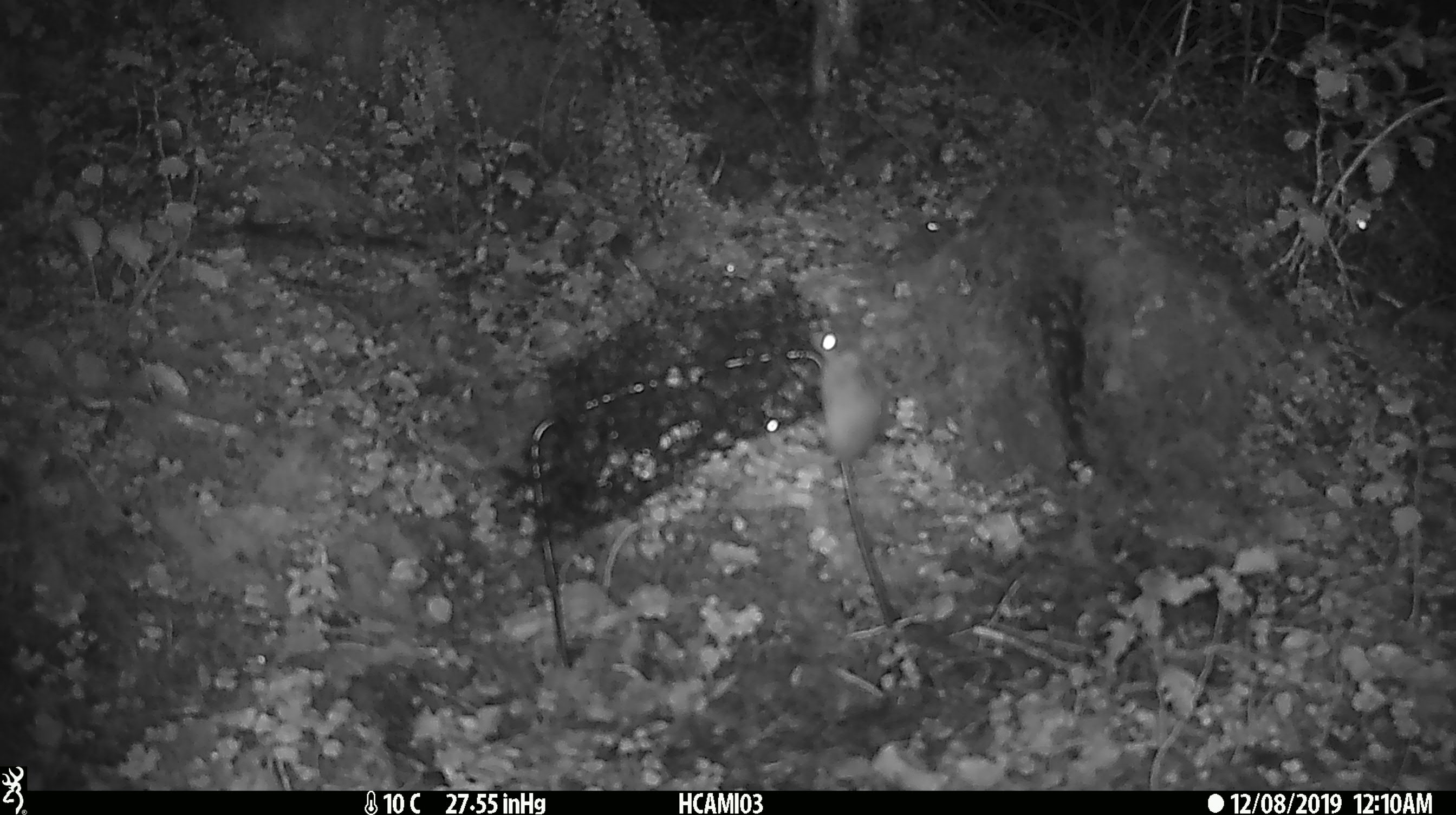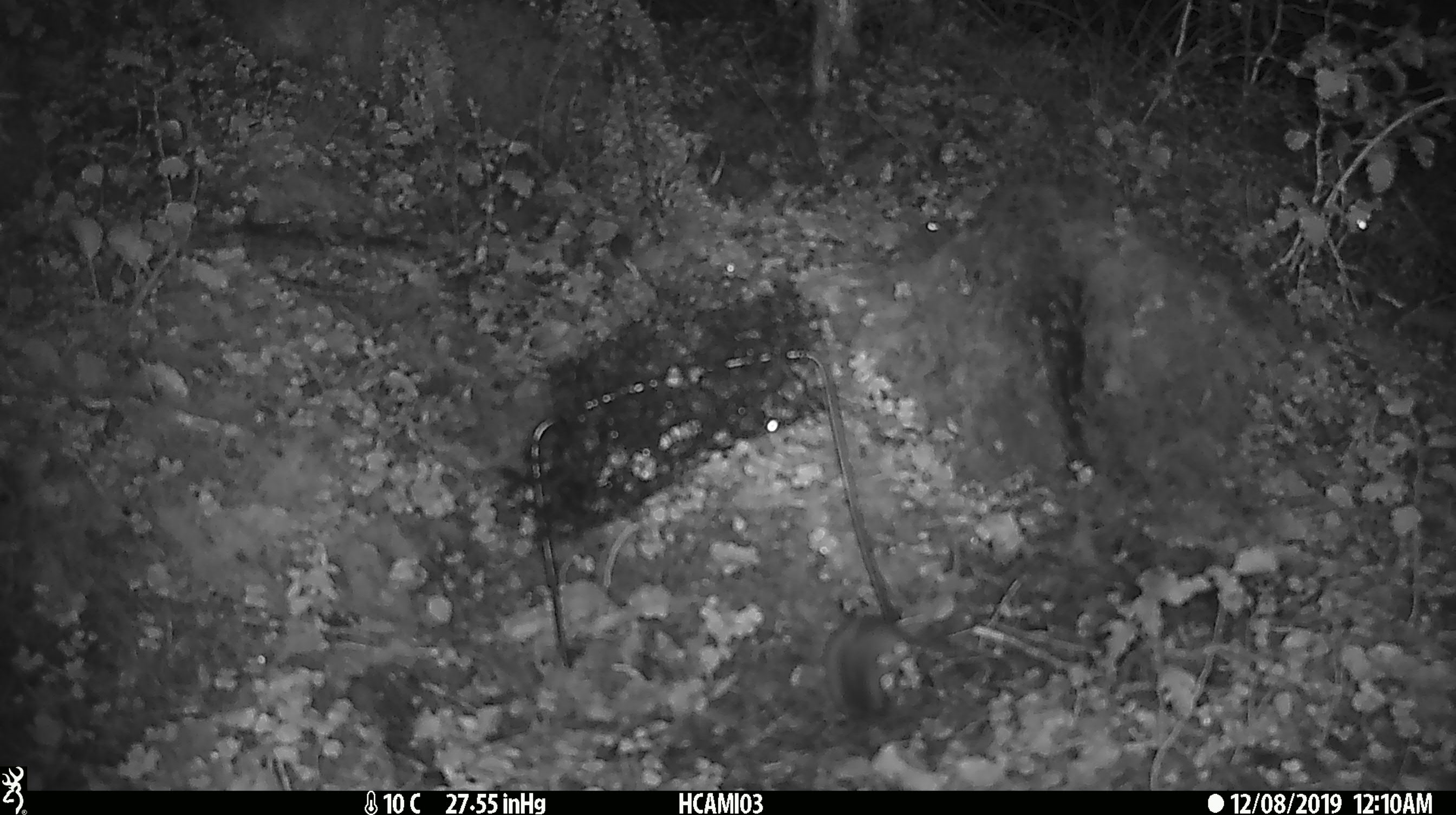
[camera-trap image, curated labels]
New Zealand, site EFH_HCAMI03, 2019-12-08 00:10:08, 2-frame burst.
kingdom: Animalia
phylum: Chordata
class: Mammalia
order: Rodentia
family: Muridae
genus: Mus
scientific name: Mus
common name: mouse